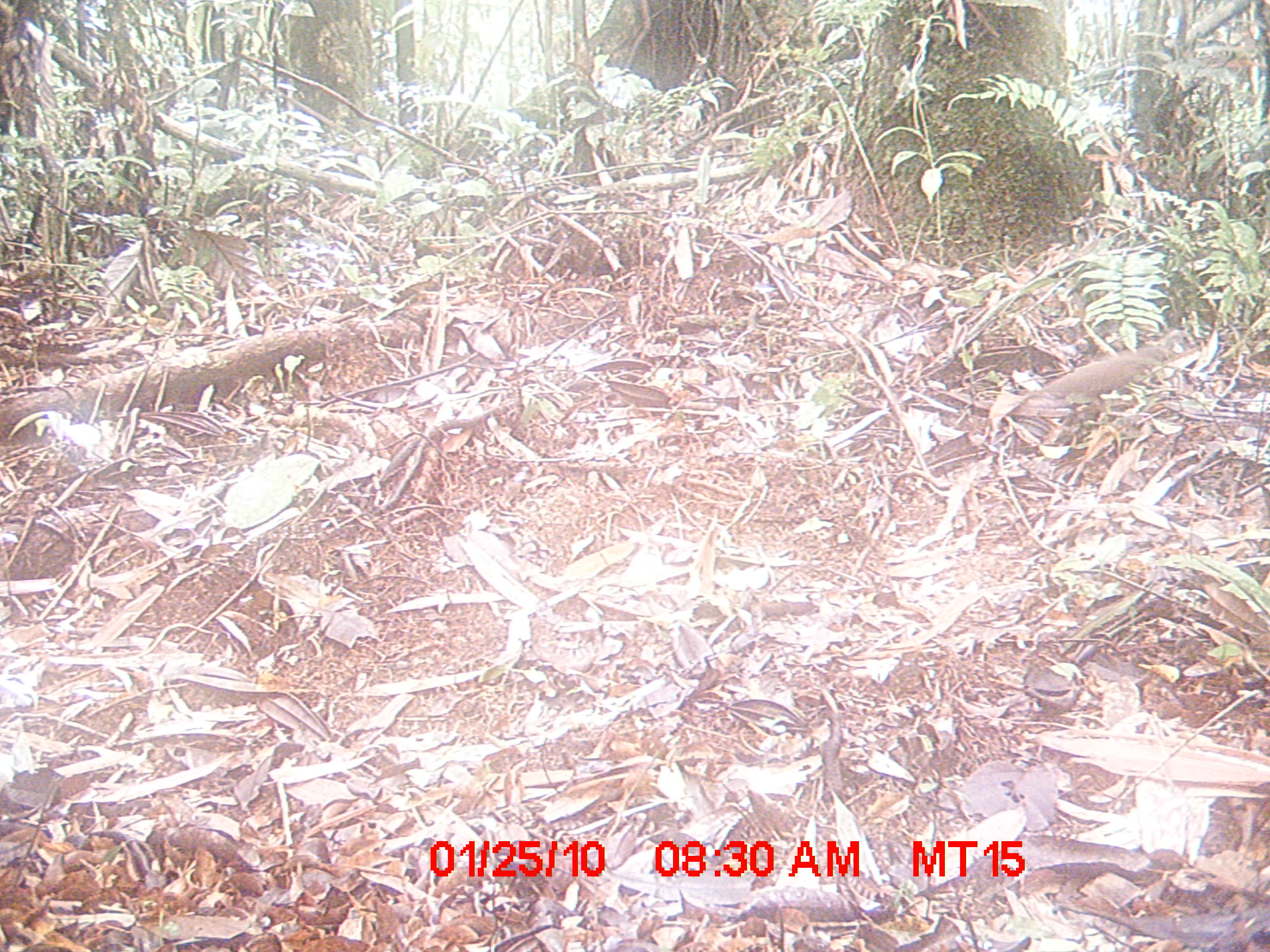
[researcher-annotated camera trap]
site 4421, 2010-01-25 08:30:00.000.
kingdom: Animalia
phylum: Chordata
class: Aves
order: Columbiformes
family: Columbidae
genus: Streptopelia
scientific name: Streptopelia picturata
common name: malagasy turtle dove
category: nesoenas picturata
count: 1